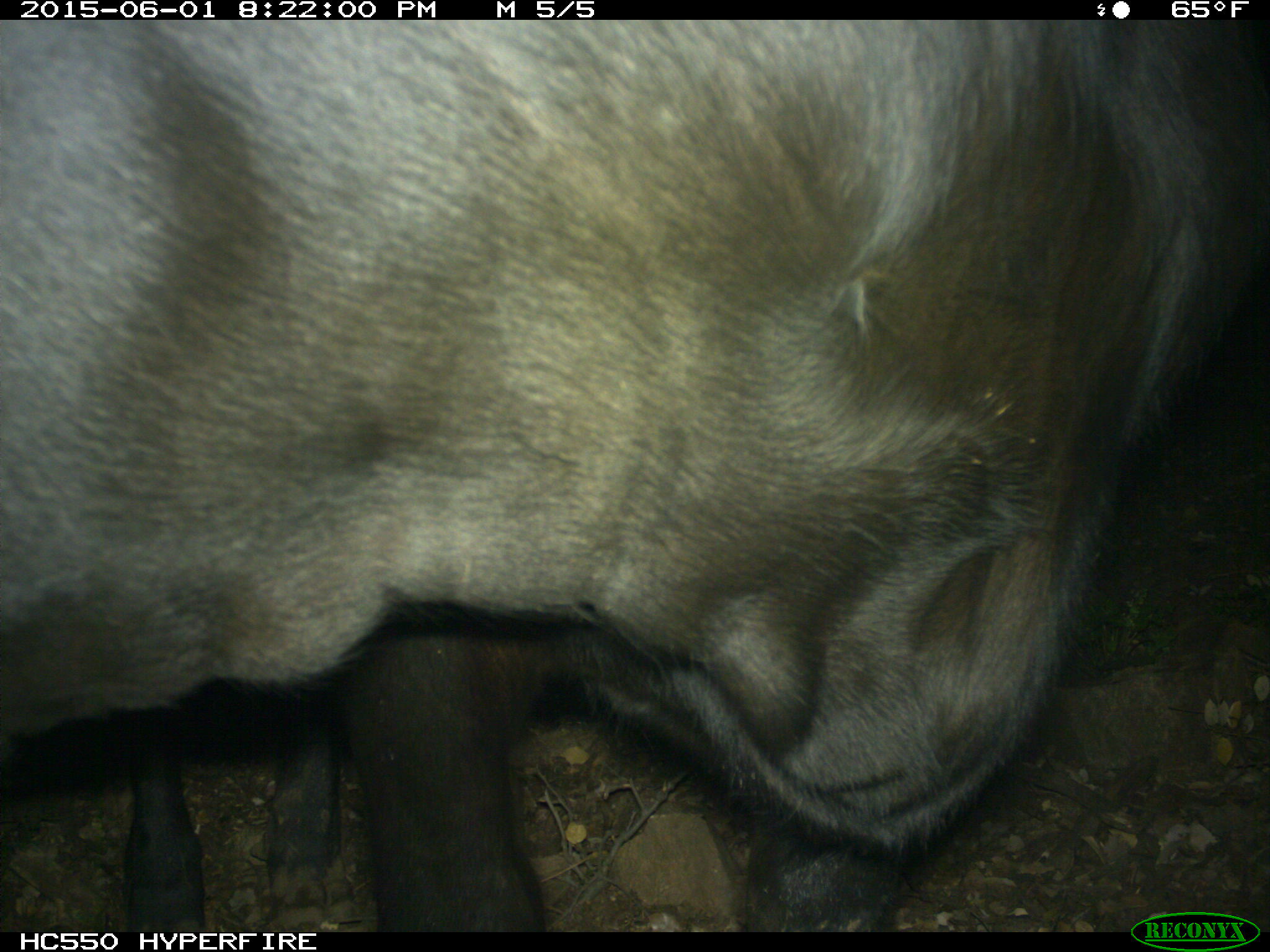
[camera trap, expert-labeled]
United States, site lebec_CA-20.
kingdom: Animalia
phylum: Chordata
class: Mammalia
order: Artiodactyla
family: Bovidae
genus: Bos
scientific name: Bos taurus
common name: domestic cow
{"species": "Bos taurus (domestic cow)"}